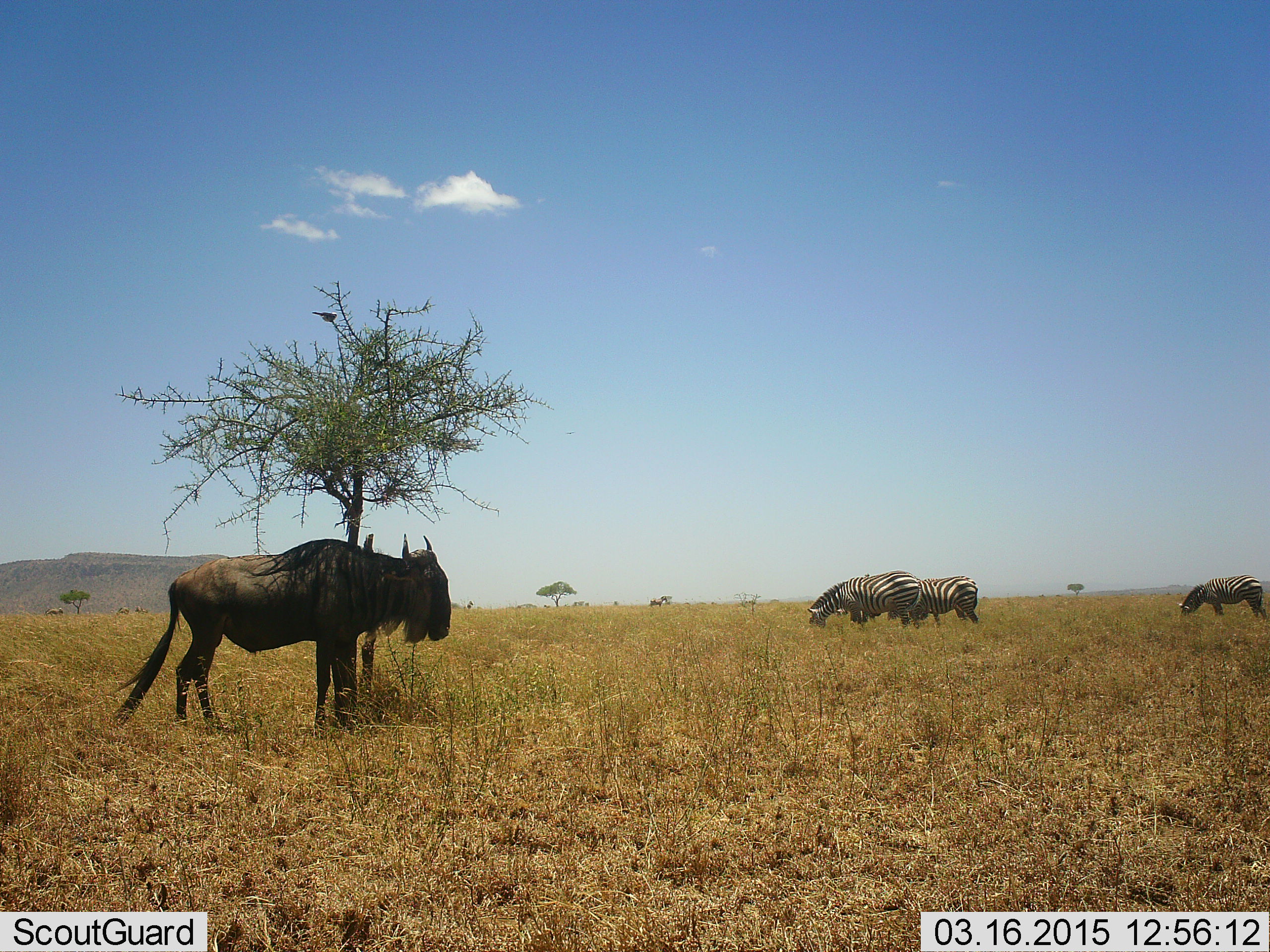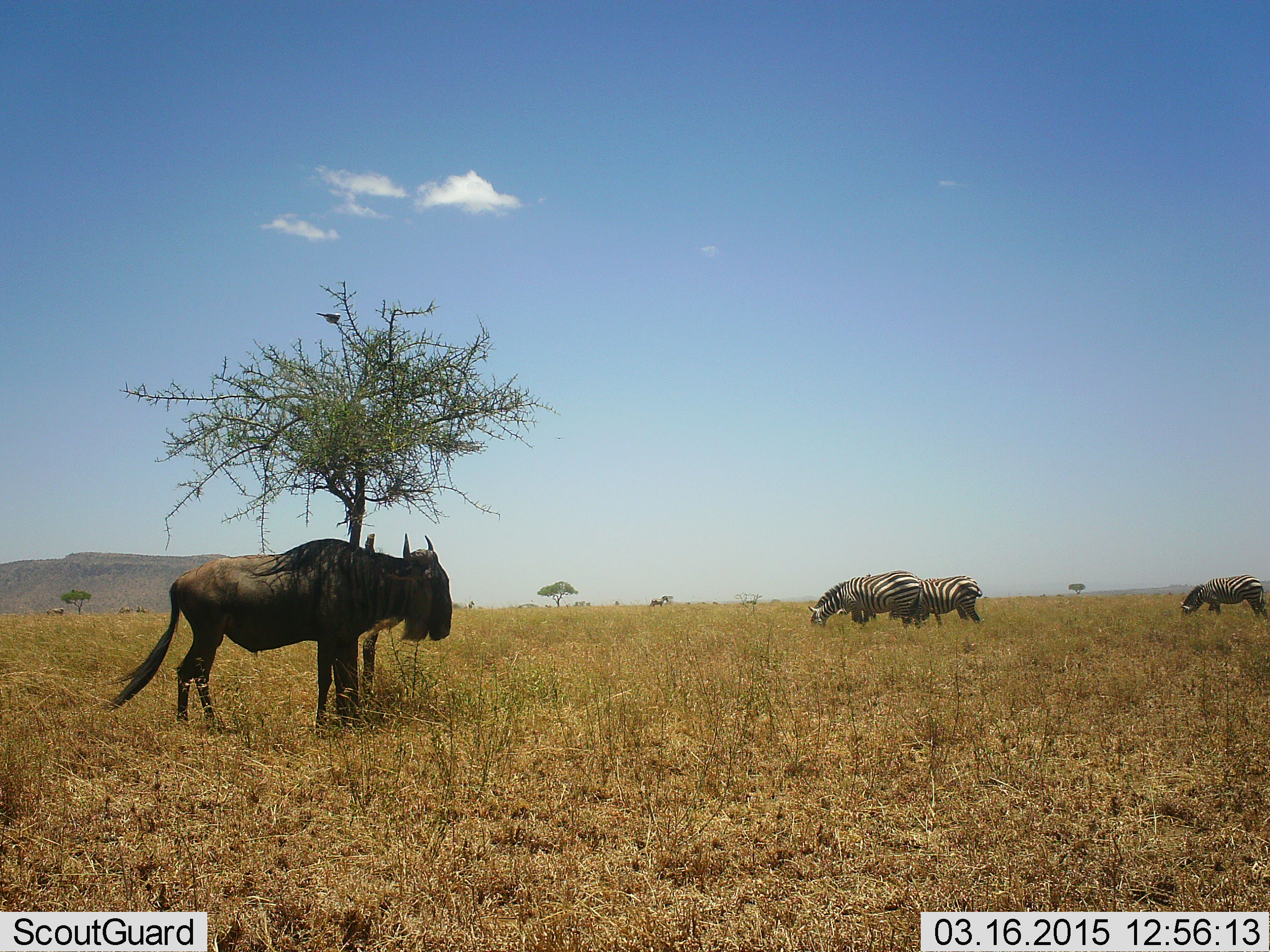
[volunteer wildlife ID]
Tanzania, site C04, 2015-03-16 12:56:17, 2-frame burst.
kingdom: Animalia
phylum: Chordata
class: Mammalia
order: Artiodactyla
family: Bovidae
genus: Connochaetes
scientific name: Connochaetes taurinus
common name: blue wildebeest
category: wildebeest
Wildebeest (blue wildebeest) (Connochaetes taurinus), count 1. Behavior (volunteer vote fractions): standing 100%, resting 0%, moving 0%, interacting 0%. Young present (vote fraction): 0%. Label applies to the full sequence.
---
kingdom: Animalia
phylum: Chordata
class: Mammalia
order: Perissodactyla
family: Equidae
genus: Equus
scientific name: Equus quagga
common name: plains zebra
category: zebra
Zebra (plains zebra) (Equus quagga), count 3. Behavior (volunteer vote fractions): standing 15%, resting 0%, moving 0%, interacting 0%. Young present (vote fraction): 0%. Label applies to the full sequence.